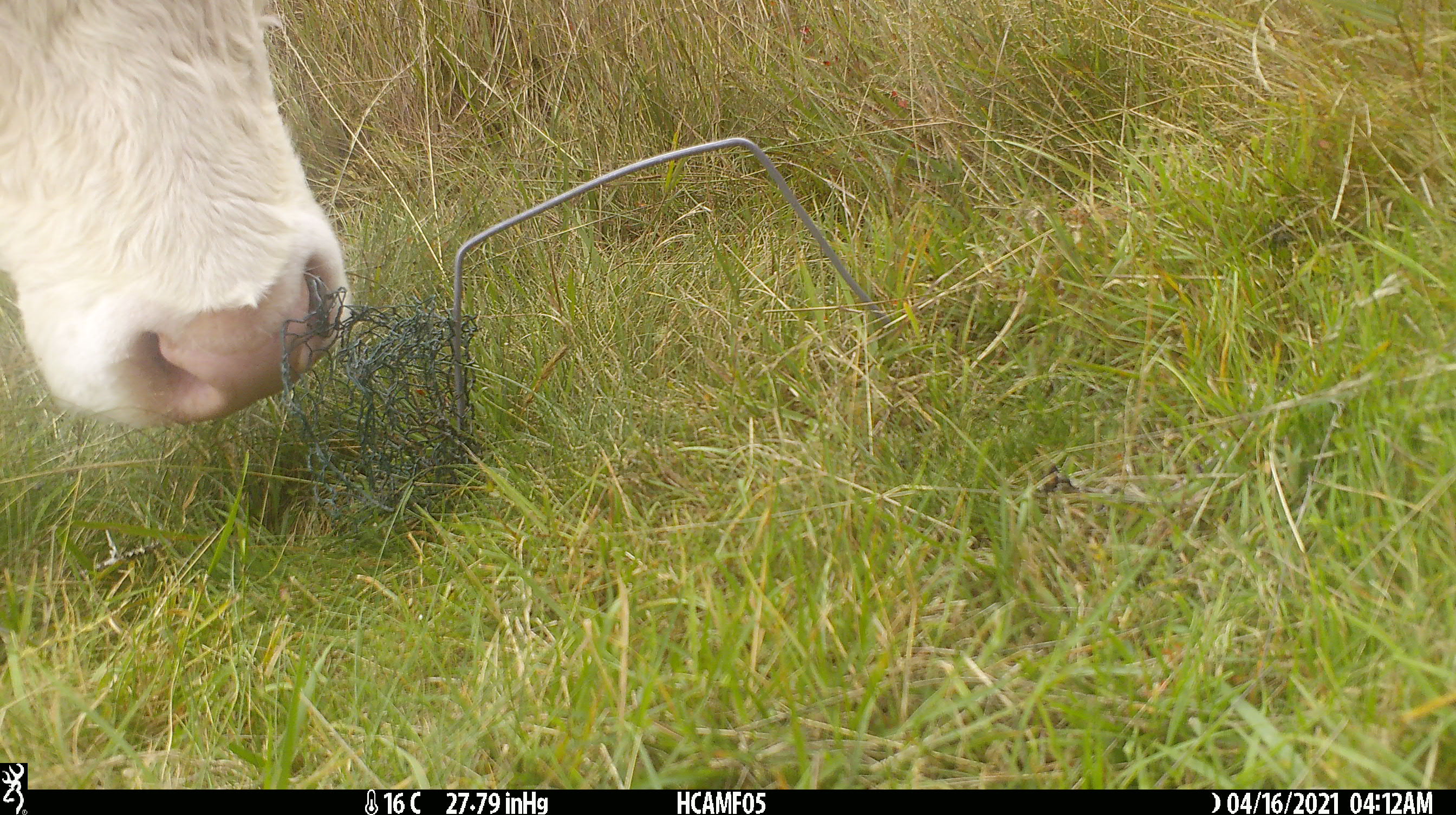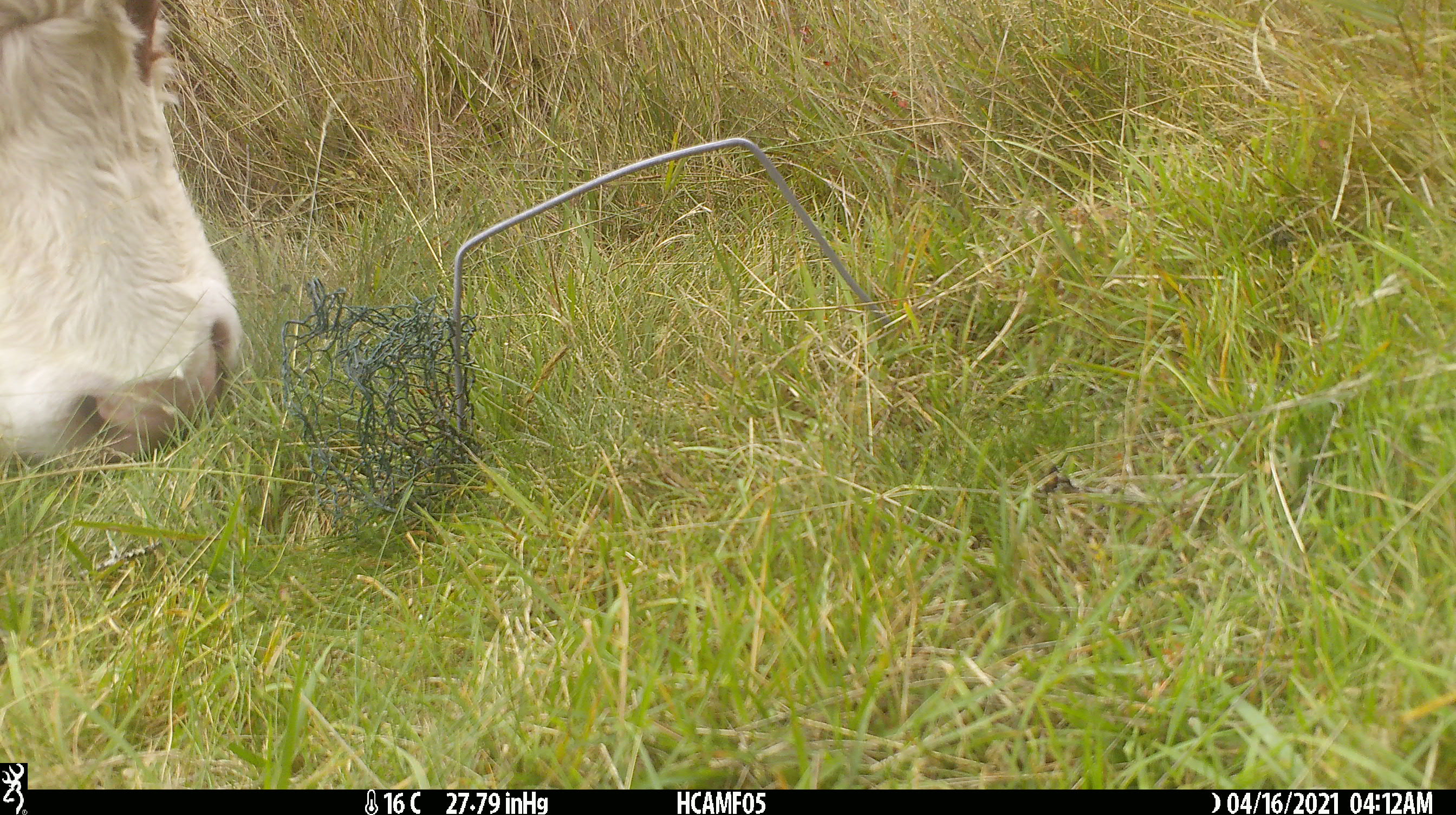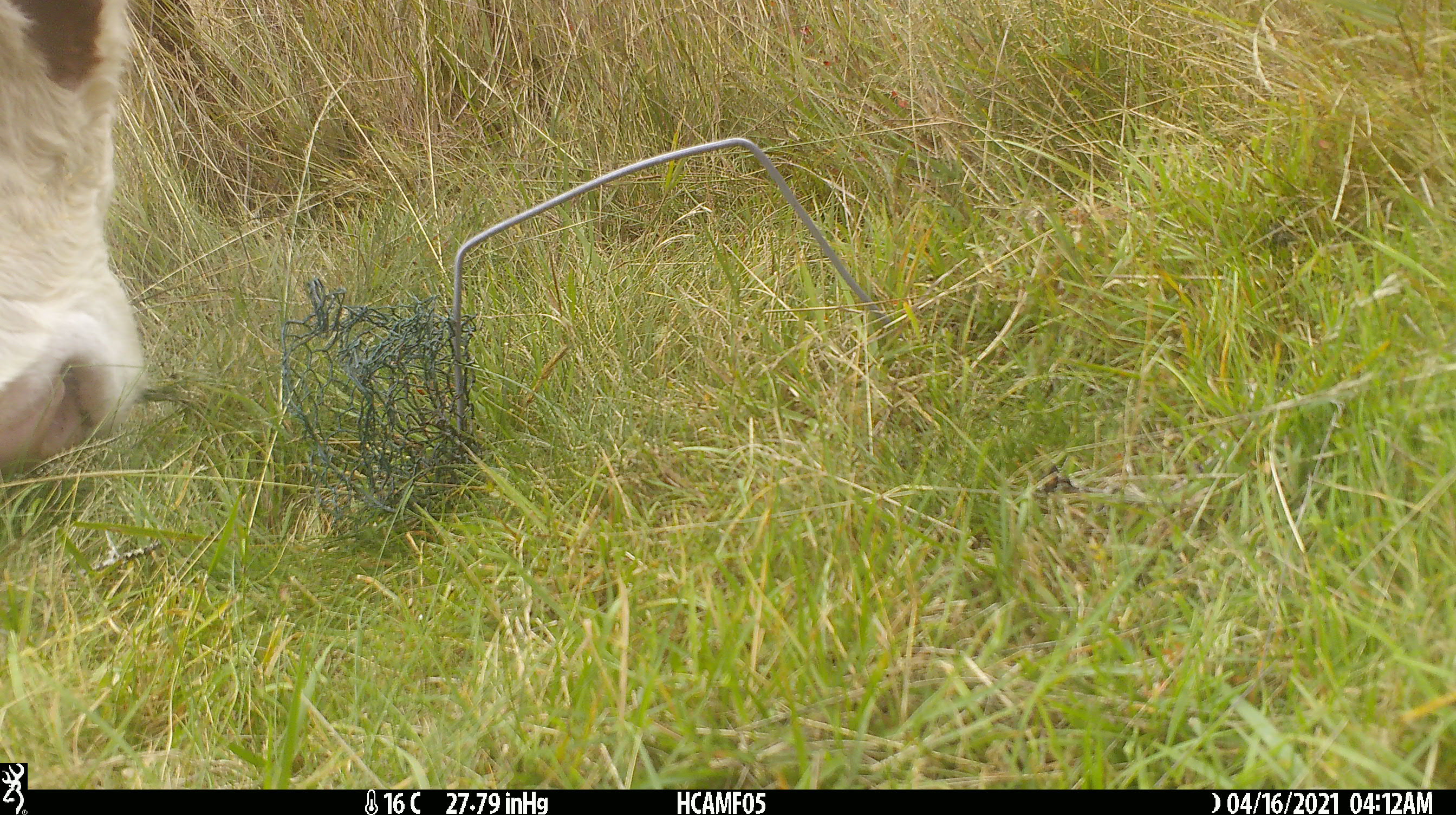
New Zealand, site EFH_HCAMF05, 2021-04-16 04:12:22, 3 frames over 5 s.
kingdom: Animalia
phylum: Chordata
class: Mammalia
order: Artiodactyla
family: Bovidae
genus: Bos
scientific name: Bos taurus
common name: domestic cow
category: cow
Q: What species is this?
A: Cow (domestic cow) (Bos taurus).